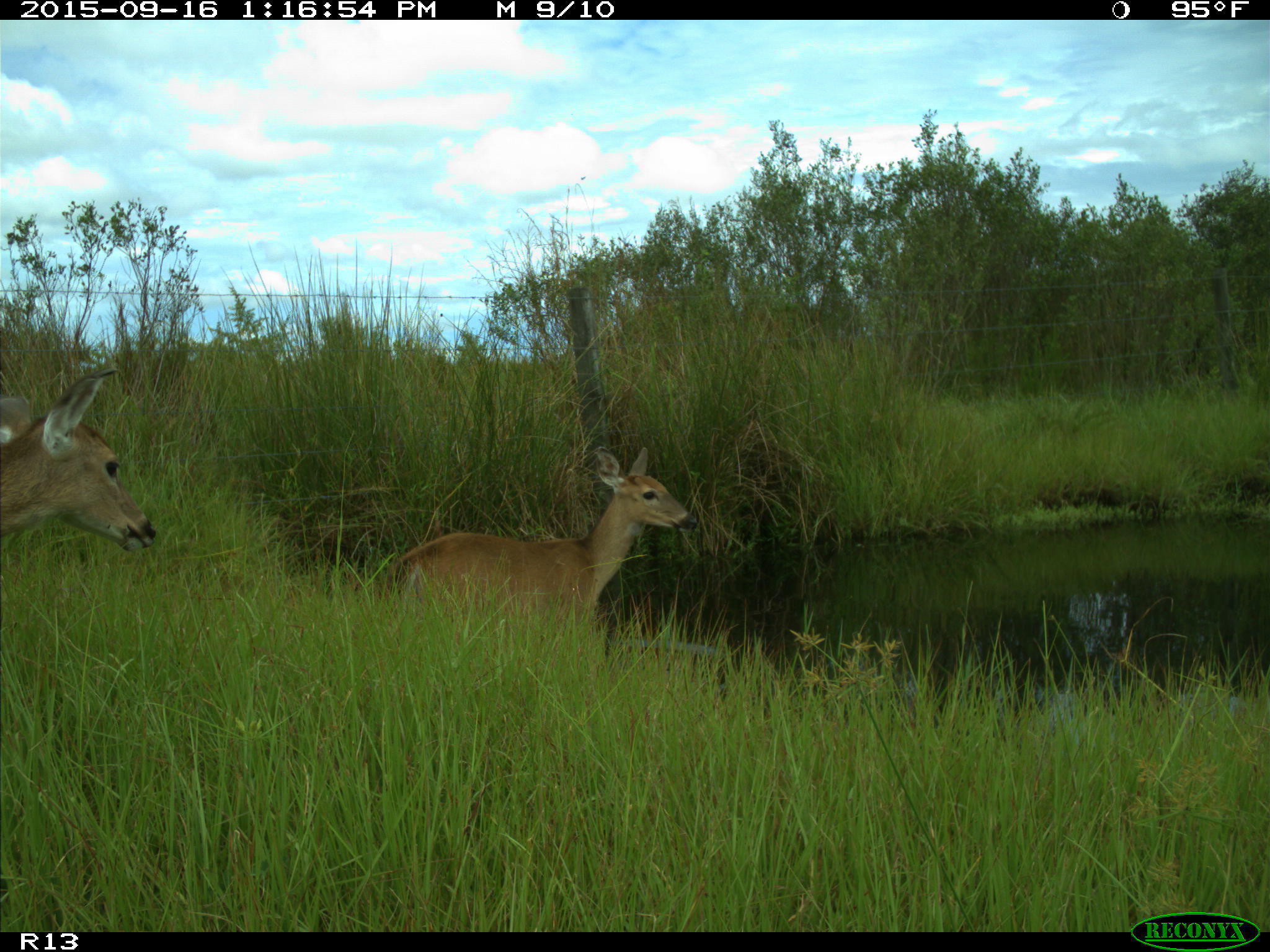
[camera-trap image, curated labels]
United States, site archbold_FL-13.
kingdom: Animalia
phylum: Chordata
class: Mammalia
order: Artiodactyla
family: Cervidae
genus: Odocoileus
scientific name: Odocoileus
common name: deer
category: unidentified deer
Unidentified deer (deer) (Odocoileus).